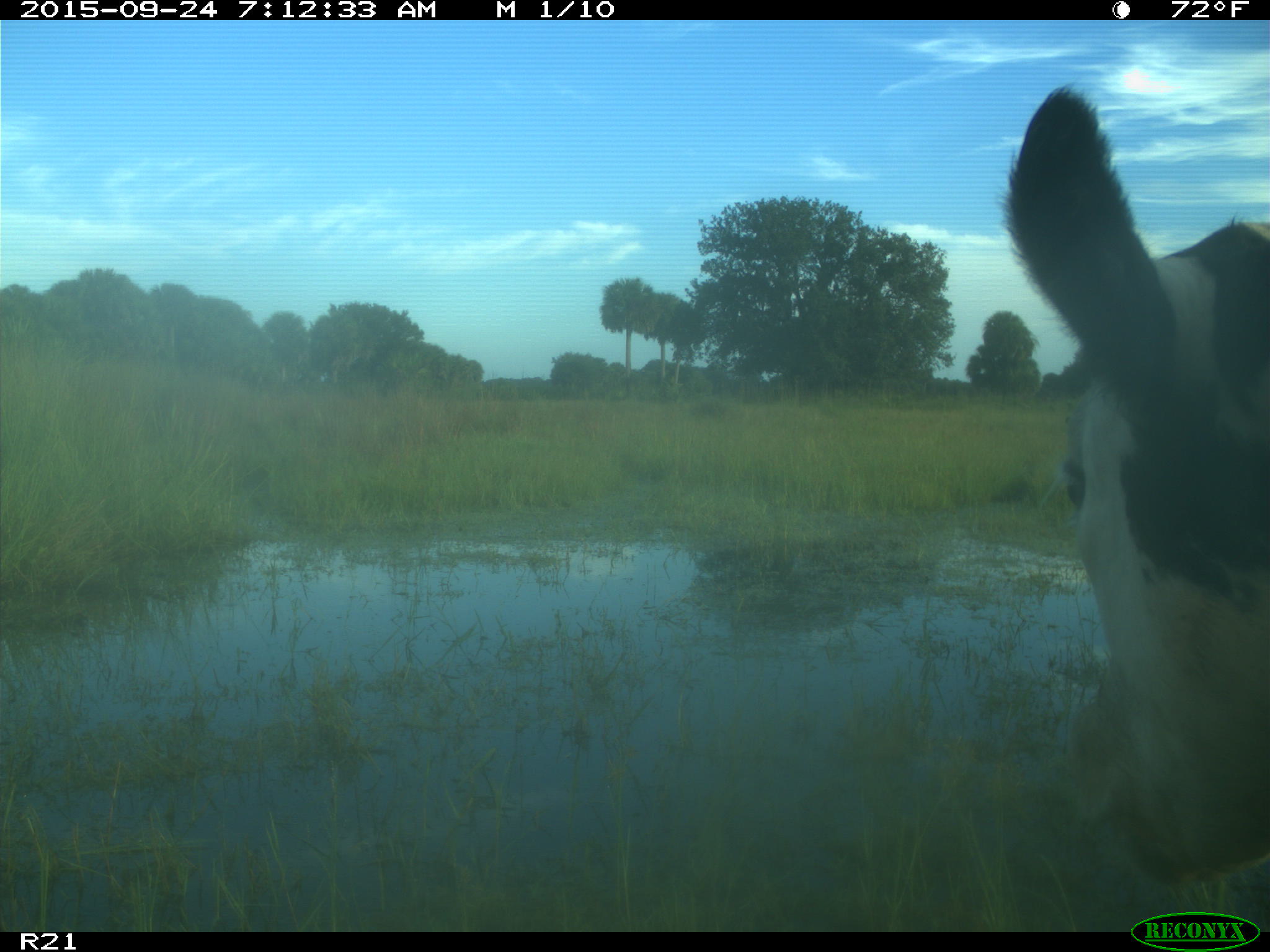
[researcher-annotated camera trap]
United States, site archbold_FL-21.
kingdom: Animalia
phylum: Chordata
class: Mammalia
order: Artiodactyla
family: Bovidae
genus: Bos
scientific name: Bos taurus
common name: domestic cow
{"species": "Bos taurus (domestic cow)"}